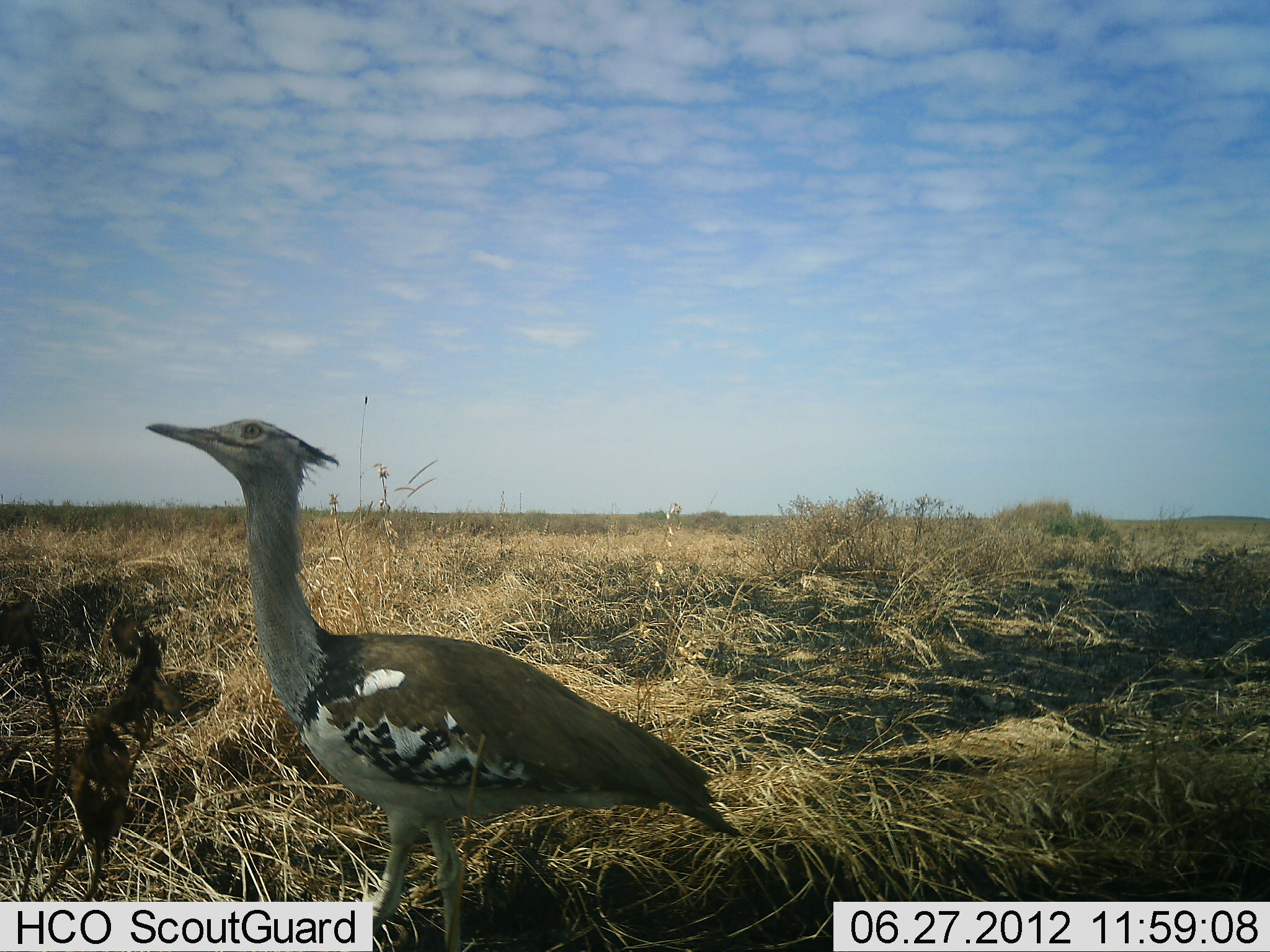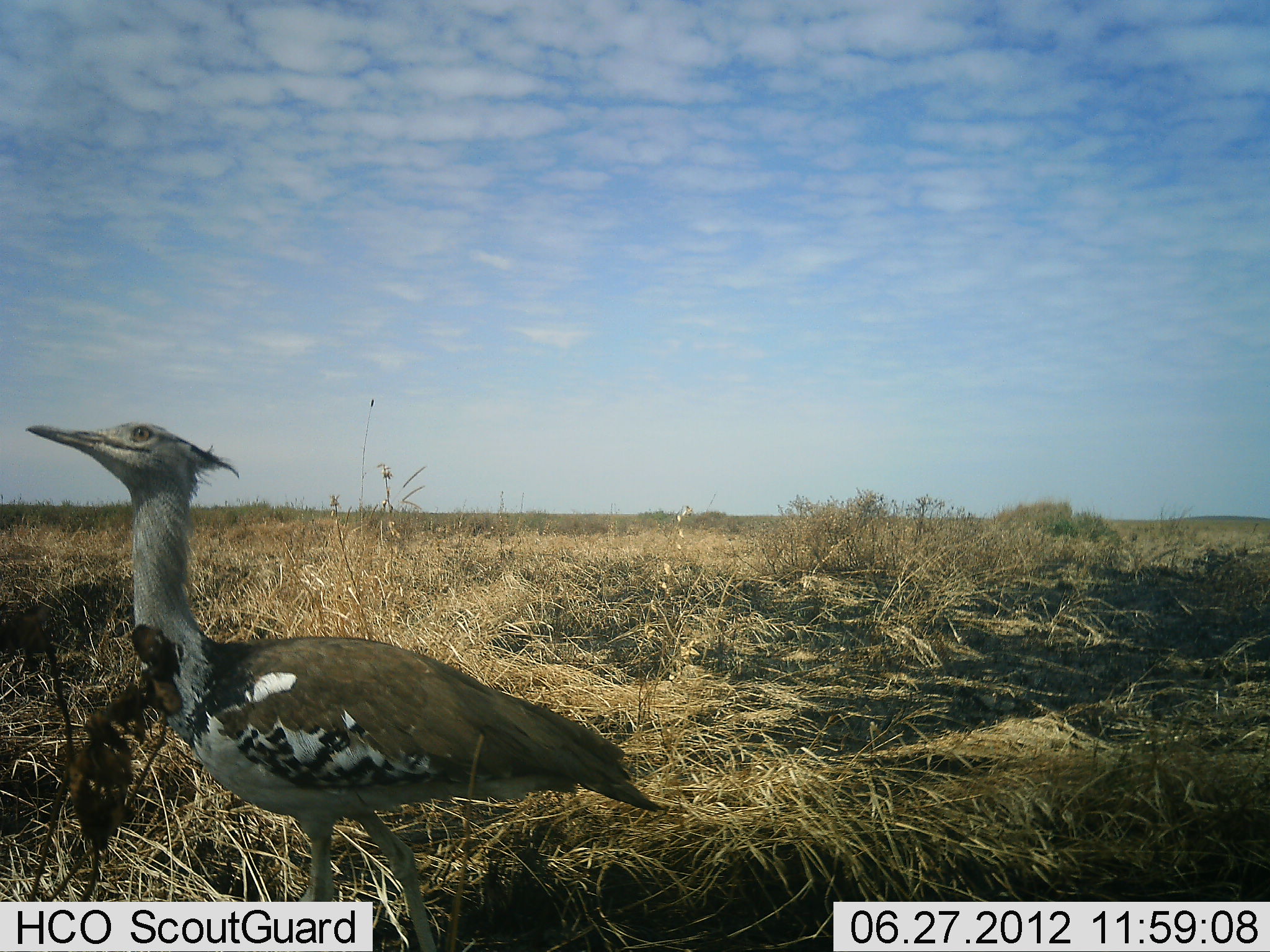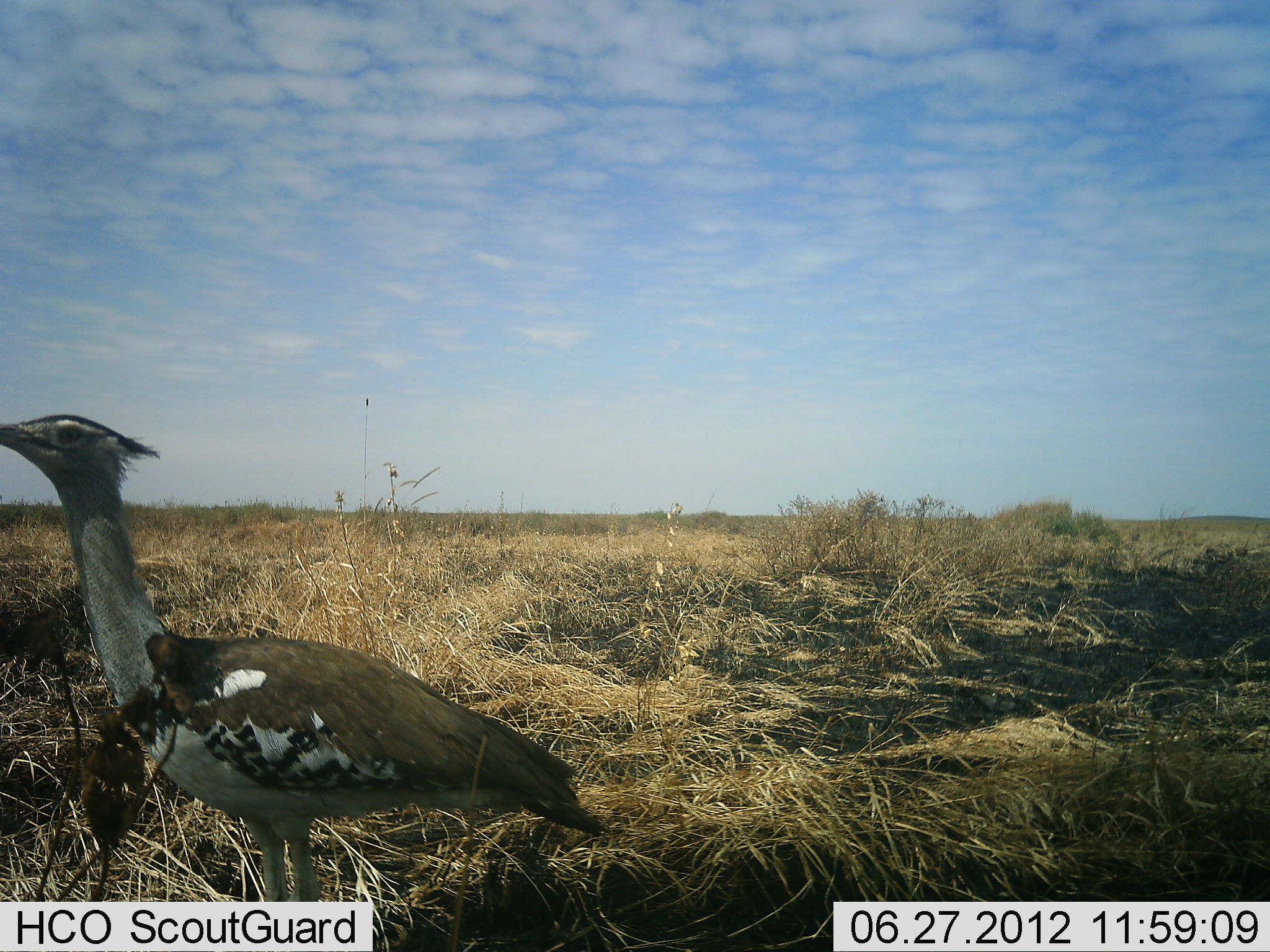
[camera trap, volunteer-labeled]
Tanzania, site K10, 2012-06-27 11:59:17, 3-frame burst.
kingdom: Animalia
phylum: Chordata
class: Aves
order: Otidiformes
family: Otididae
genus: Ardeotis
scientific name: Ardeotis kori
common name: kori bustard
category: koribustard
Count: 1.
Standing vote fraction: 20%.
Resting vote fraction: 0%.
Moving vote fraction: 90%.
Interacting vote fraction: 0%.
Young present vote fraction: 0%.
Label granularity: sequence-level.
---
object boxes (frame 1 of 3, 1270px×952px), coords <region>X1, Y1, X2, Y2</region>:
animal: <region>146, 417, 744, 952</region>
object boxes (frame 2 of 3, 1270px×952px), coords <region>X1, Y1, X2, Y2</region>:
animal: <region>24, 421, 667, 952</region>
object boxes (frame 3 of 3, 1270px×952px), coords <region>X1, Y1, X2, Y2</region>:
animal: <region>1, 412, 600, 951</region>